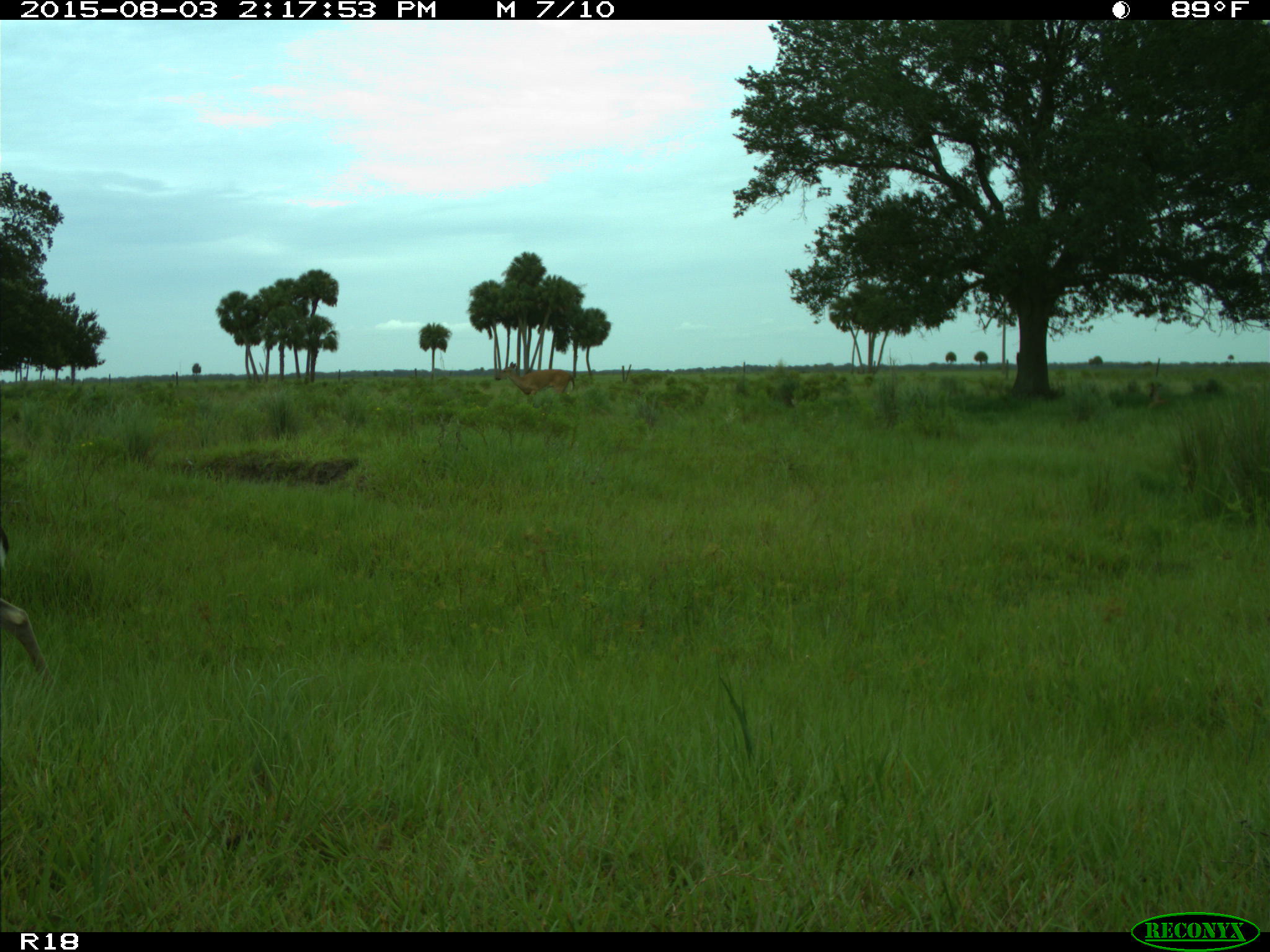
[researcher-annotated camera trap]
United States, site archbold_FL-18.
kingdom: Animalia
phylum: Chordata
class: Mammalia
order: Artiodactyla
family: Cervidae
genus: Odocoileus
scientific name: Odocoileus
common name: deer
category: unidentified deer